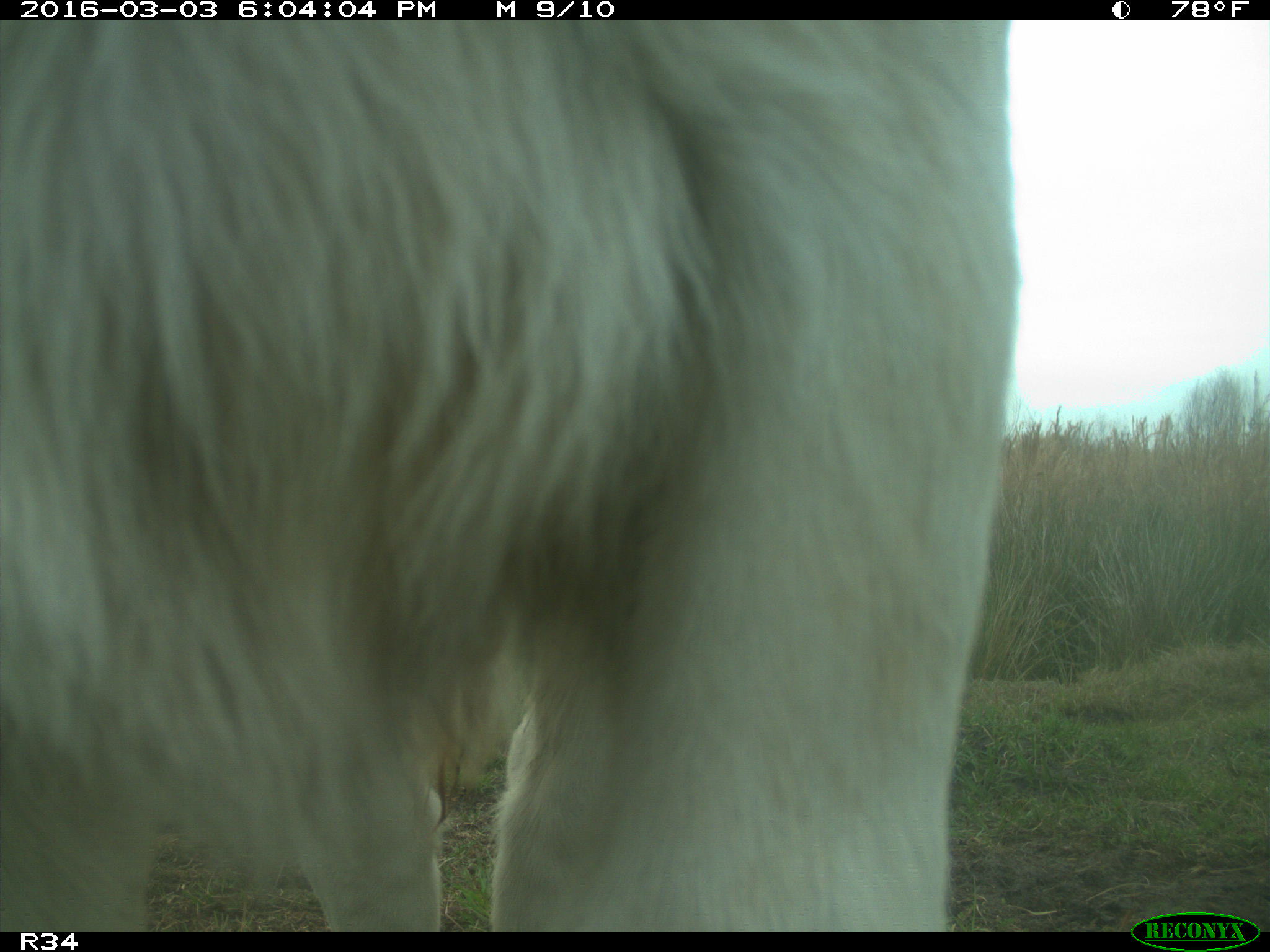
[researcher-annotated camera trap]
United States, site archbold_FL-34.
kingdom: Animalia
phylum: Chordata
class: Mammalia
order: Artiodactyla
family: Bovidae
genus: Bos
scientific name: Bos taurus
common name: domestic cow